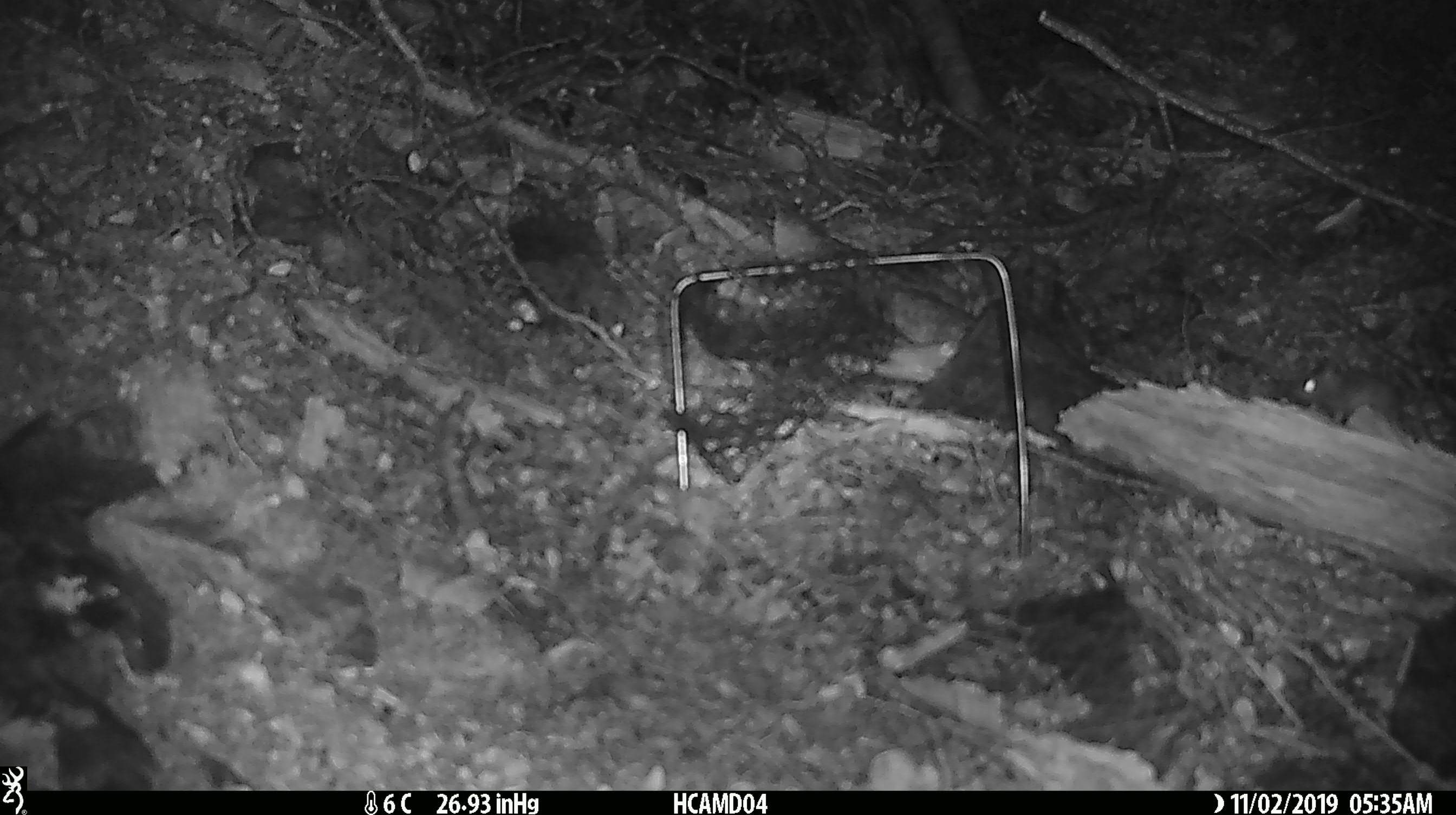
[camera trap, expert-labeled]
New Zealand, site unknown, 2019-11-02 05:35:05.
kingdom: Animalia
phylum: Chordata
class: Mammalia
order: Rodentia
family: Muridae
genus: Mus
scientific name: Mus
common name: mouse